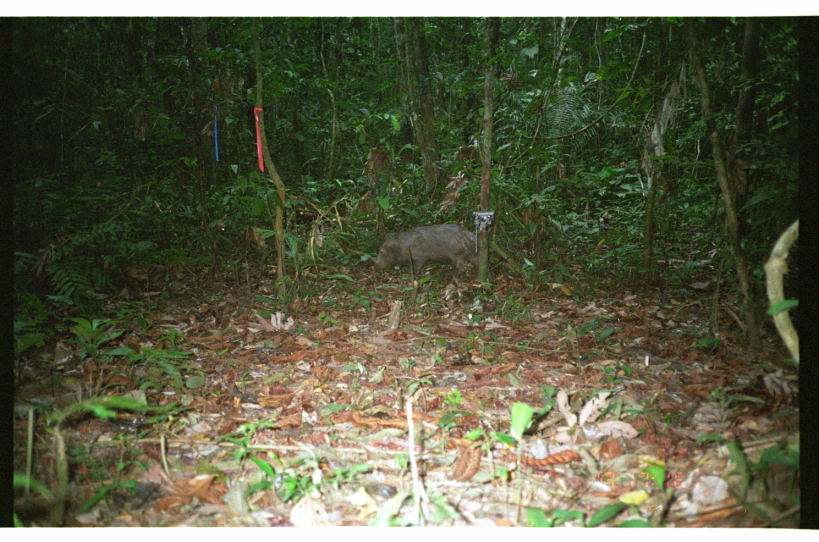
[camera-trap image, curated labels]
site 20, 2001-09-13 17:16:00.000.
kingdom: Animalia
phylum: Chordata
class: Mammalia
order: Artiodactyla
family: Tayassuidae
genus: Tayassu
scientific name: Tayassu pecari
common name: white-lipped peccary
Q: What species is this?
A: Tayassu pecari (white-lipped peccary).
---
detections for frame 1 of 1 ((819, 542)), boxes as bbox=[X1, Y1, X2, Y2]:
tayassu pecari: bbox=[372, 222, 494, 285]